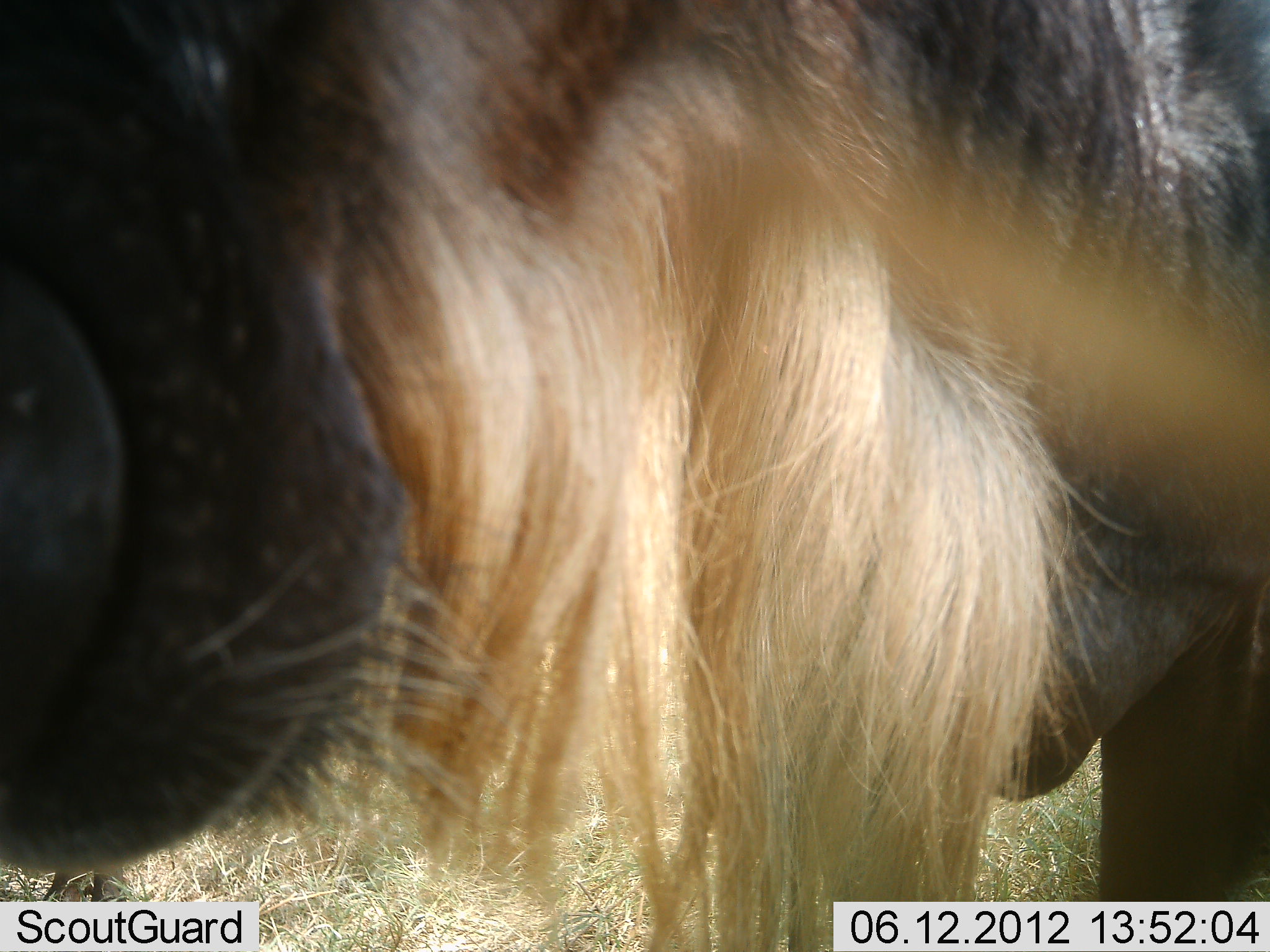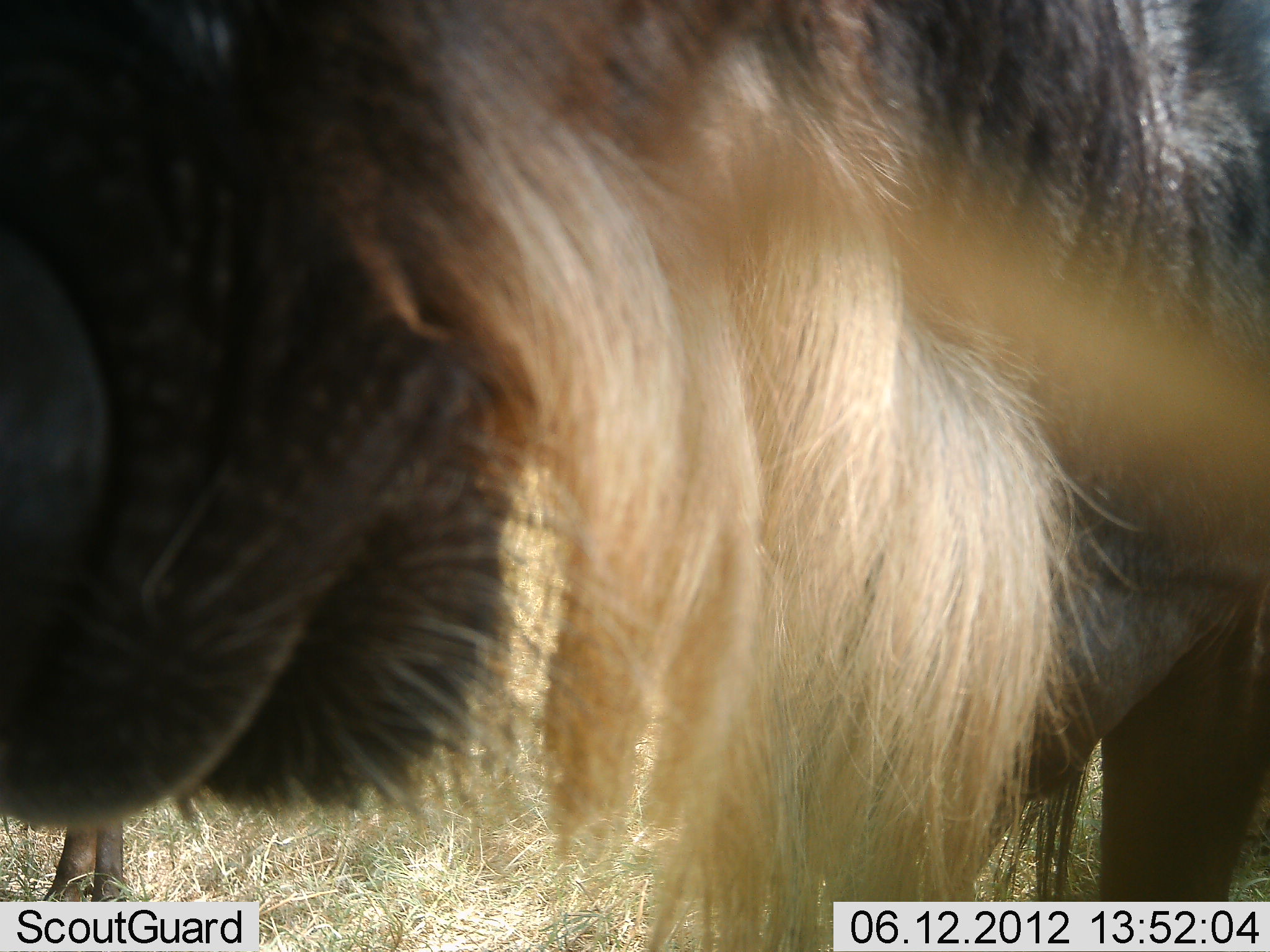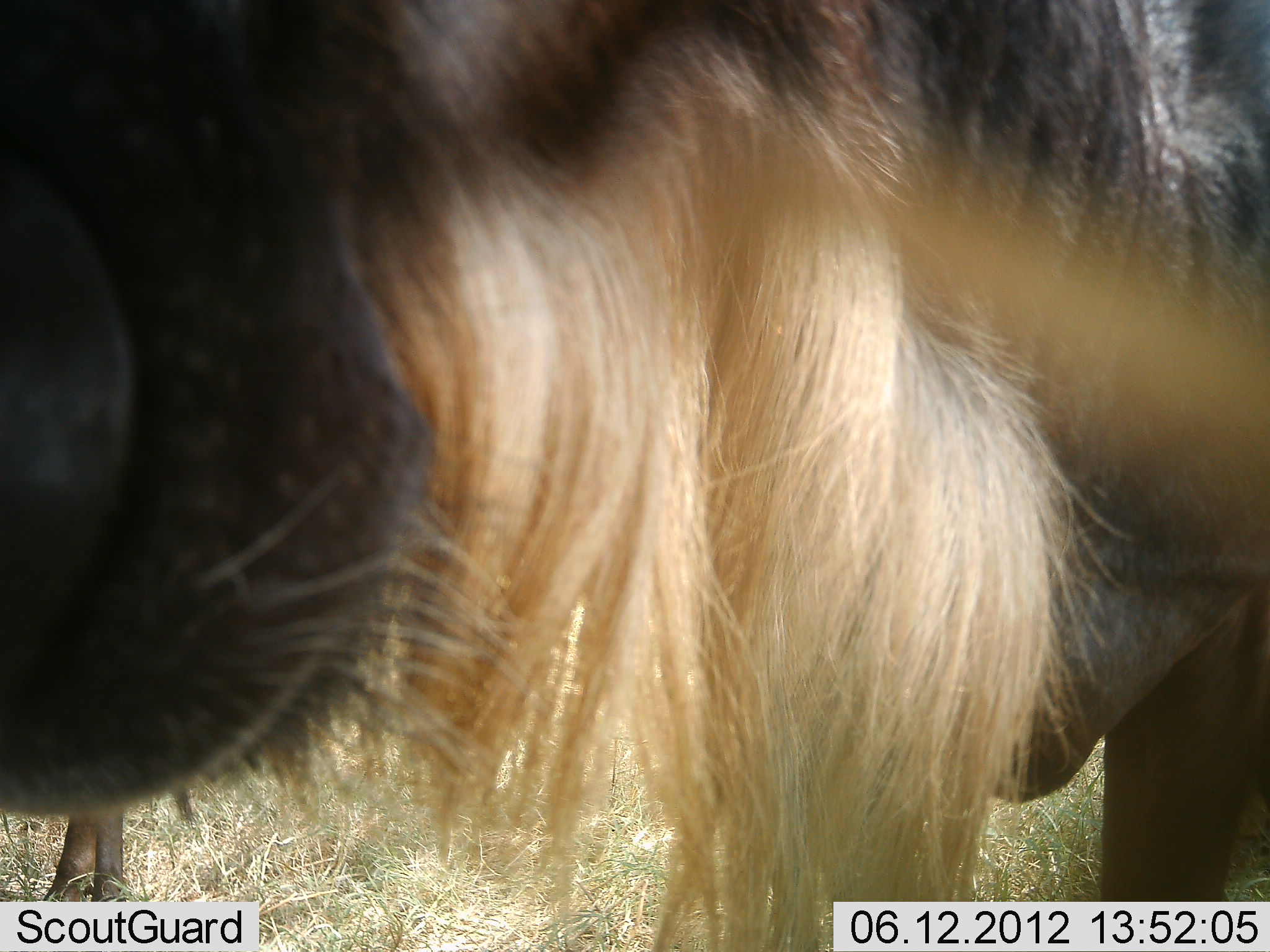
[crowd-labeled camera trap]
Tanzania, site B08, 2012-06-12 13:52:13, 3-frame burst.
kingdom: Animalia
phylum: Chordata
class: Mammalia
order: Artiodactyla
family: Bovidae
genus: Connochaetes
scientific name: Connochaetes taurinus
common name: blue wildebeest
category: wildebeest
Wildebeest (blue wildebeest) (Connochaetes taurinus), count 1. Behavior (volunteer vote fractions): standing 70%, resting 0%, moving 0%, interacting 20%. Young present (vote fraction): 0%. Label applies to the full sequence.